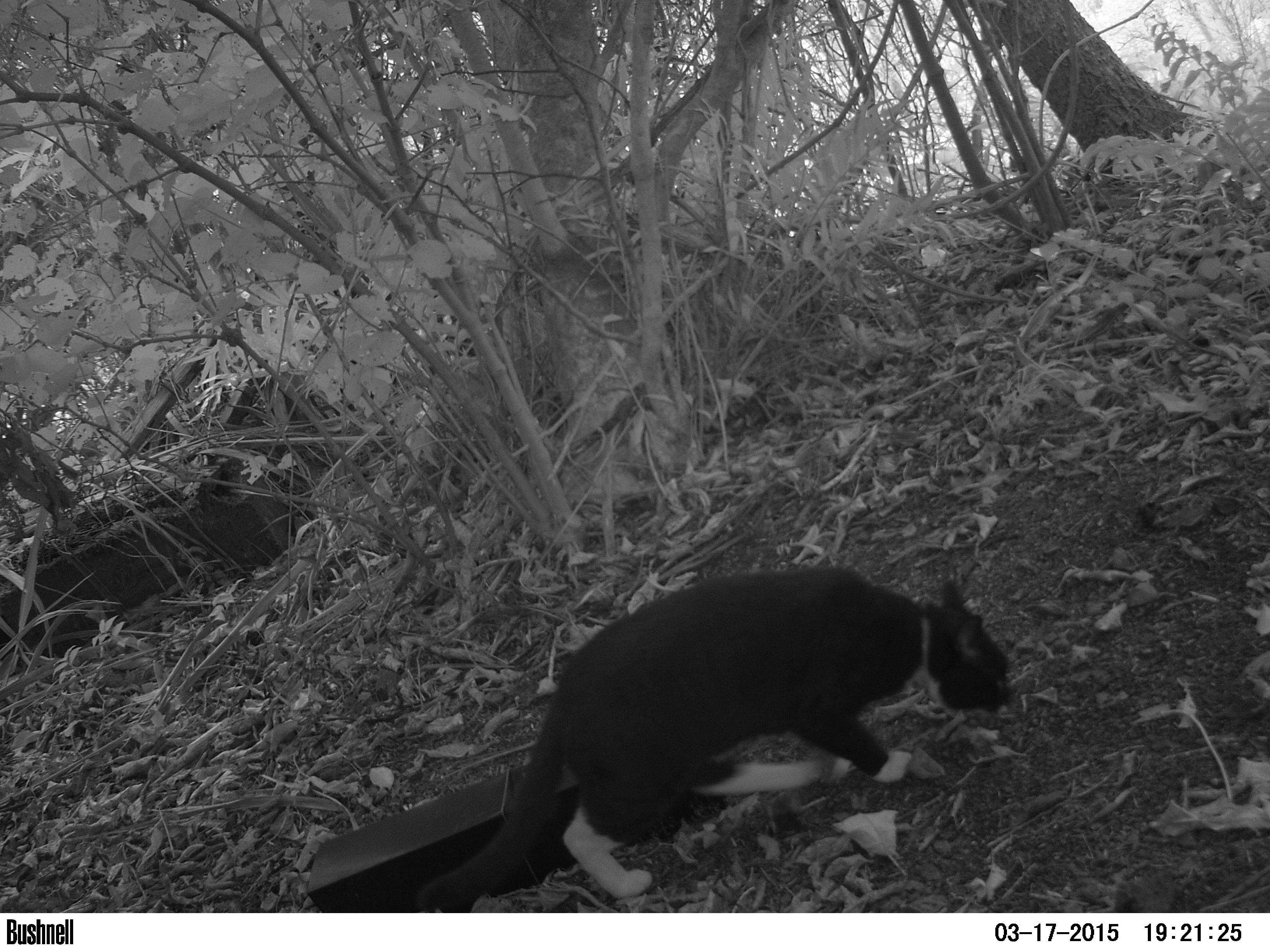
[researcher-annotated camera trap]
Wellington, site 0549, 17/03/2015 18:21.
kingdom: Animalia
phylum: Chordata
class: Mammalia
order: Carnivora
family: Felidae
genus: Felis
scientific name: Felis catus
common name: cat